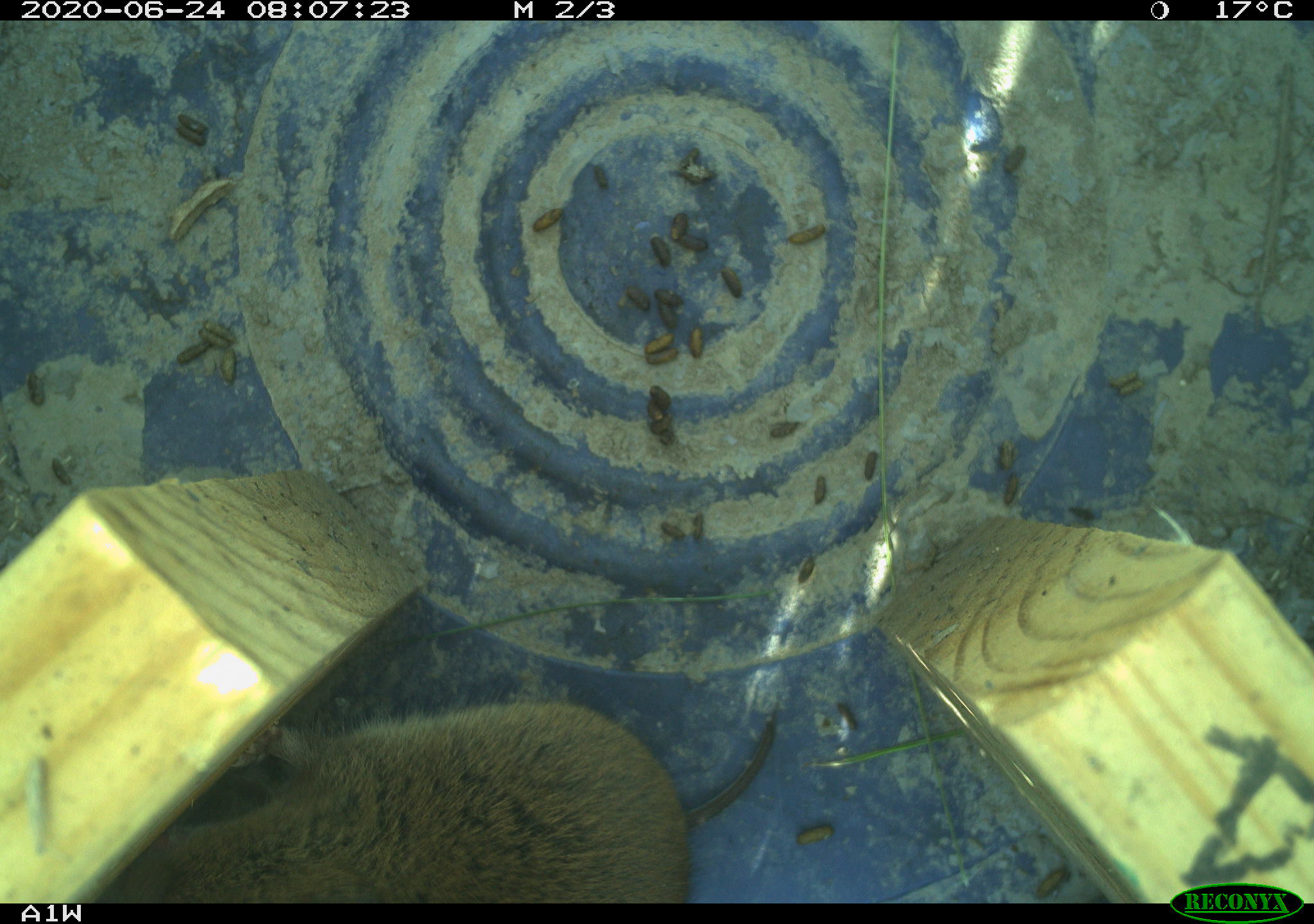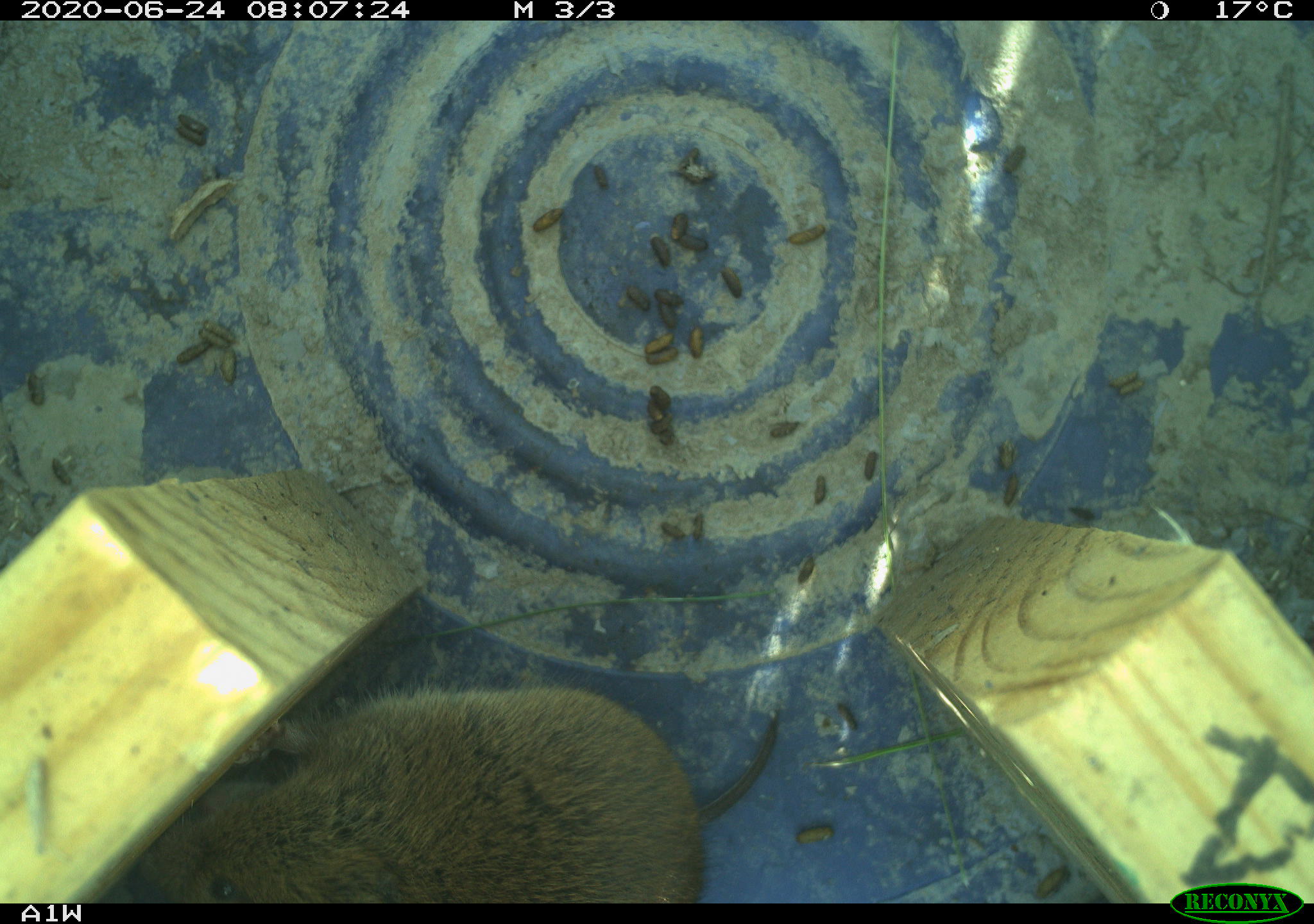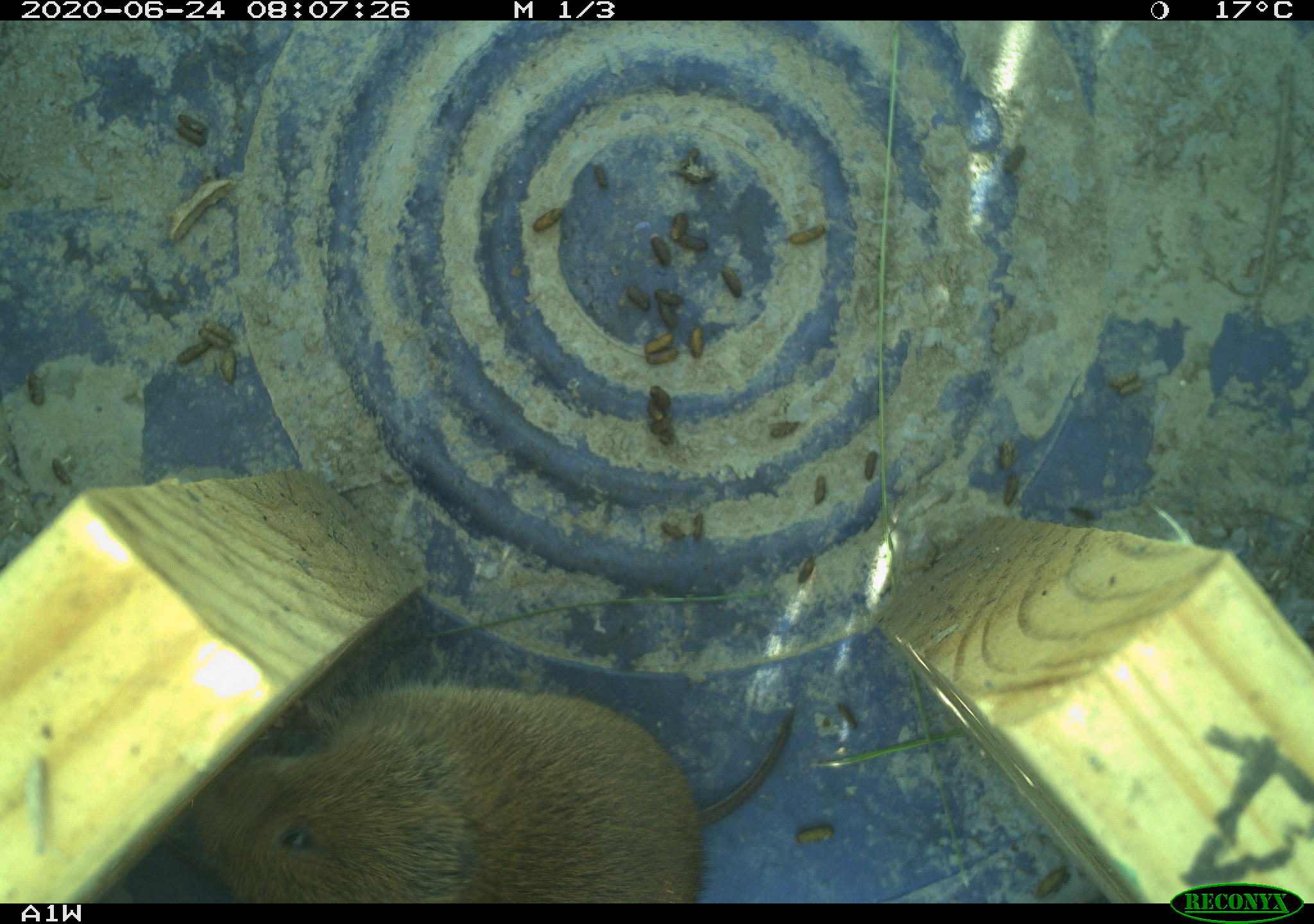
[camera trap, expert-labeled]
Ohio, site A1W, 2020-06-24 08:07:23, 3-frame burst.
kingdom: Animalia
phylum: Chordata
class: Mammalia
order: Rodentia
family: Cricetidae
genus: Microtus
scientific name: Microtus pennsylvanicus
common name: meadow vole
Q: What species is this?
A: Meadow vole (Microtus pennsylvanicus).